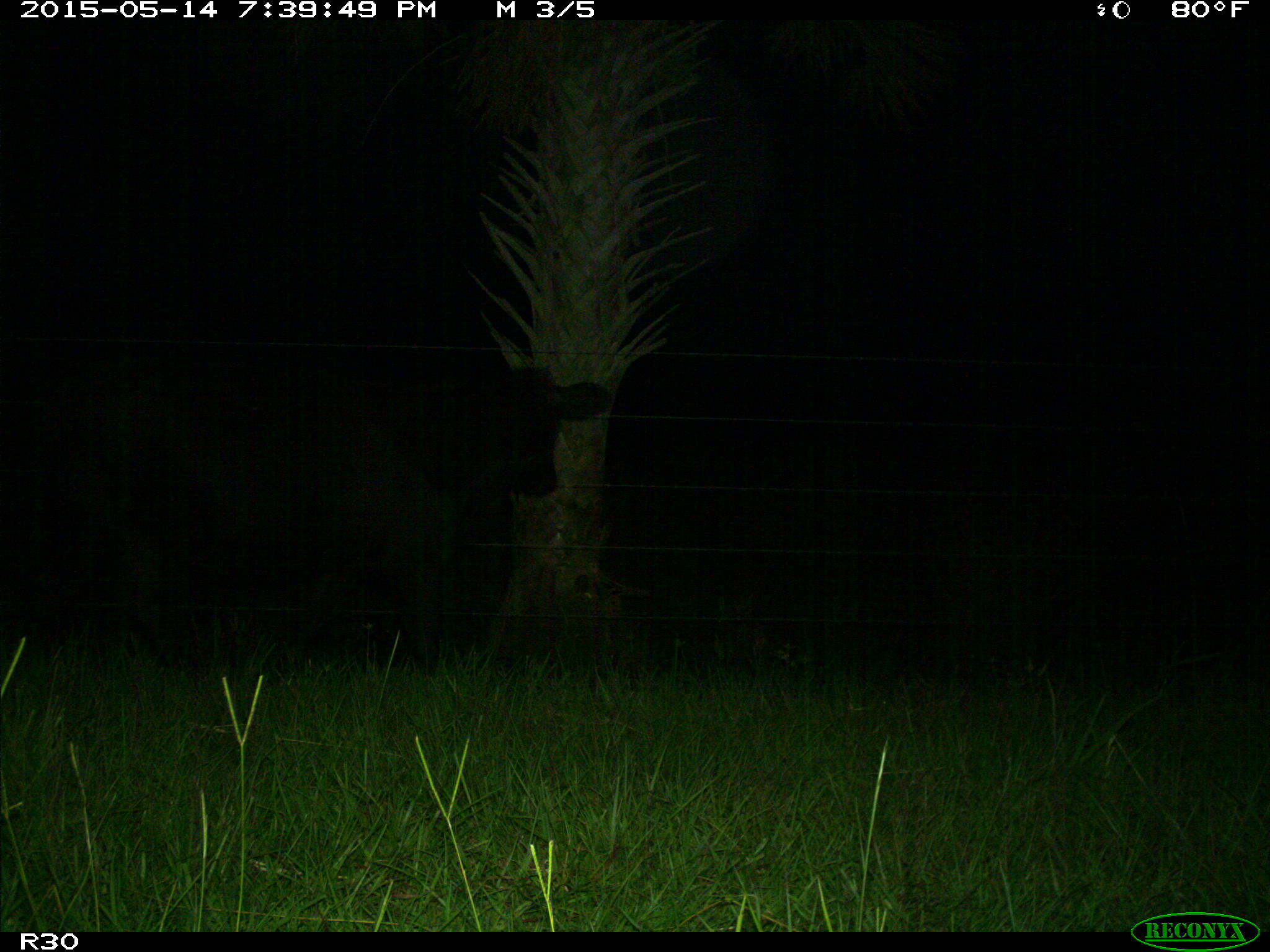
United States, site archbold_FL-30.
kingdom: Animalia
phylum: Chordata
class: Mammalia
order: Artiodactyla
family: Bovidae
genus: Bos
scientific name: Bos taurus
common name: domestic cow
Bos taurus (domestic cow).